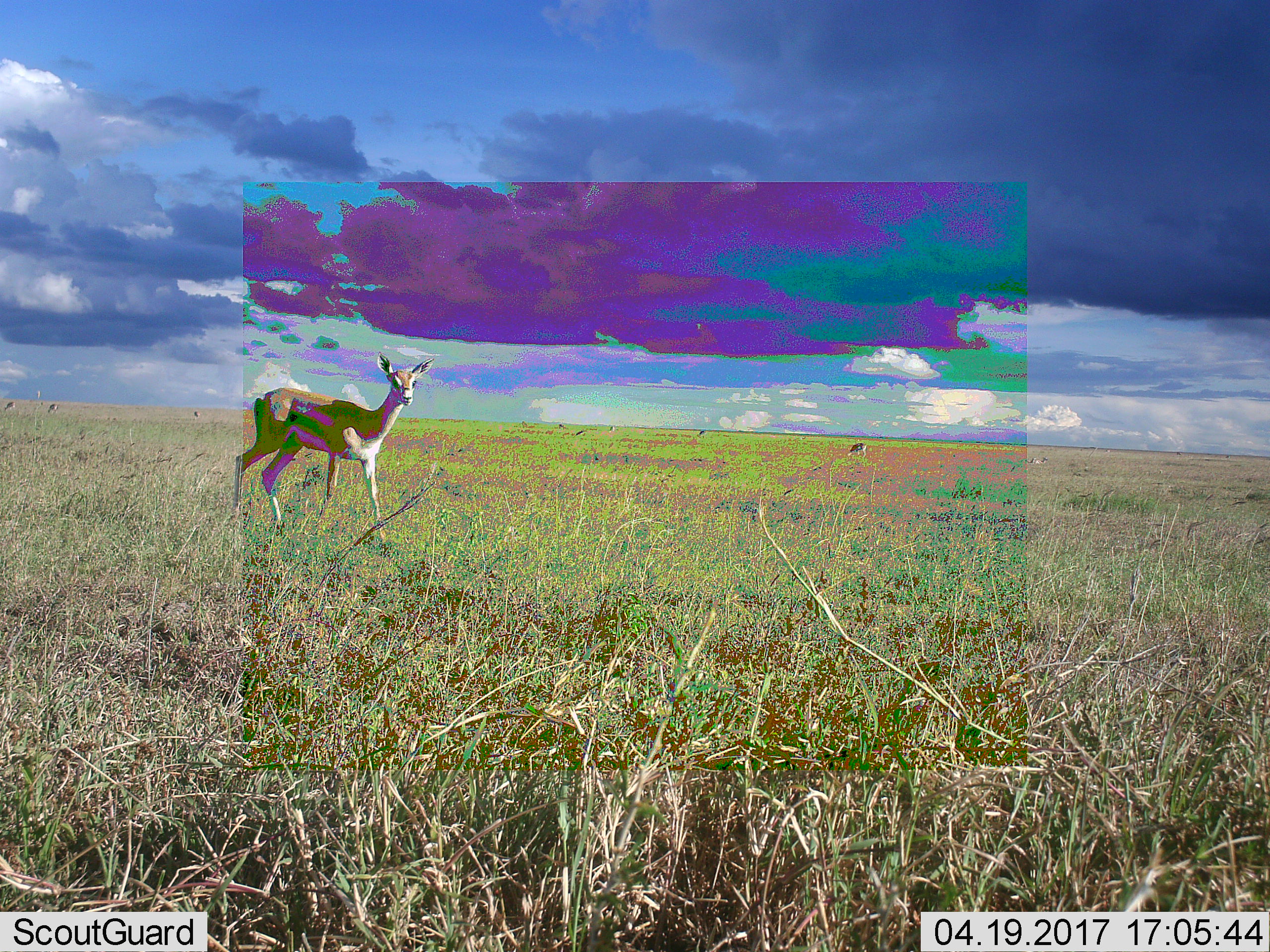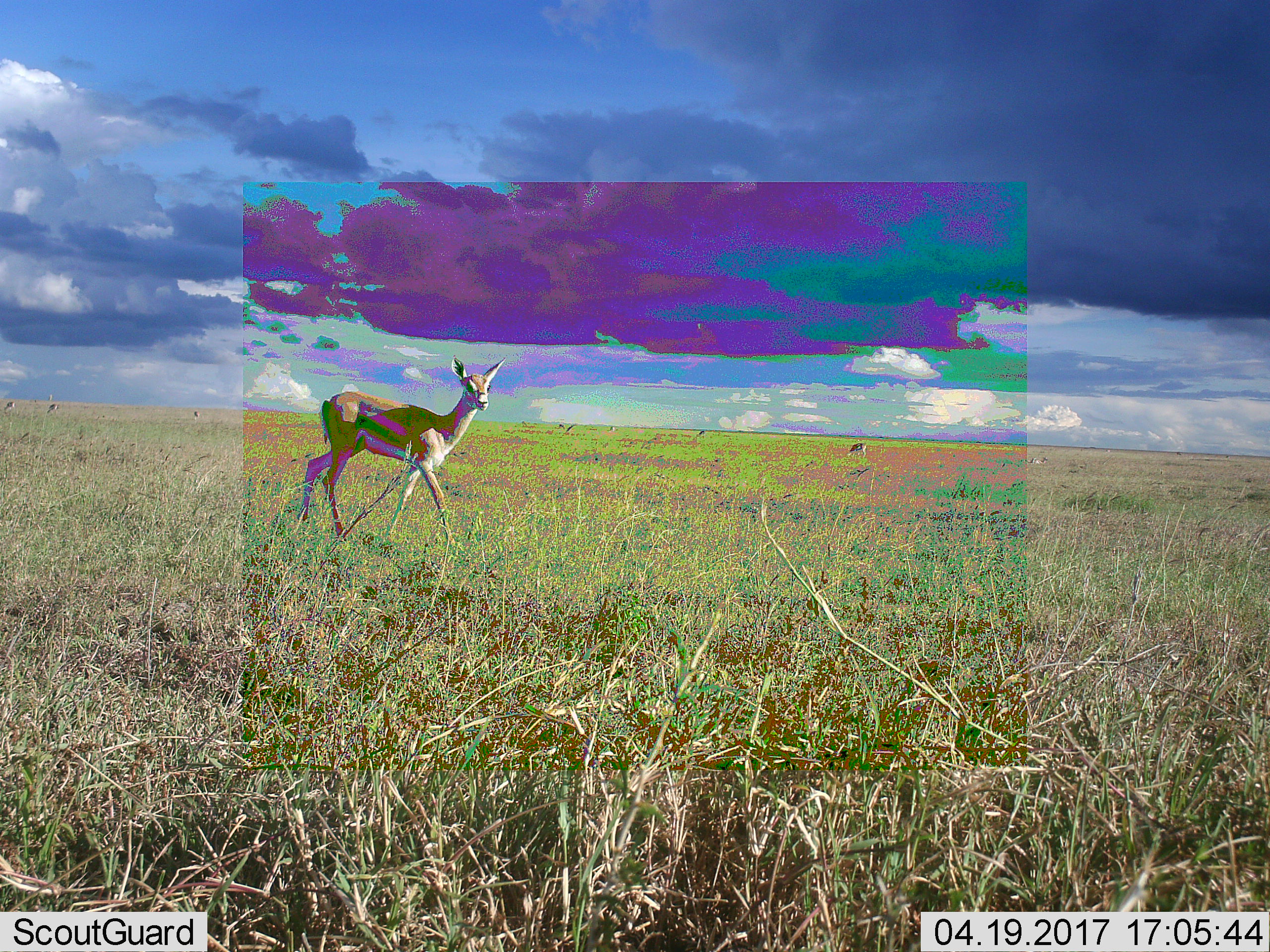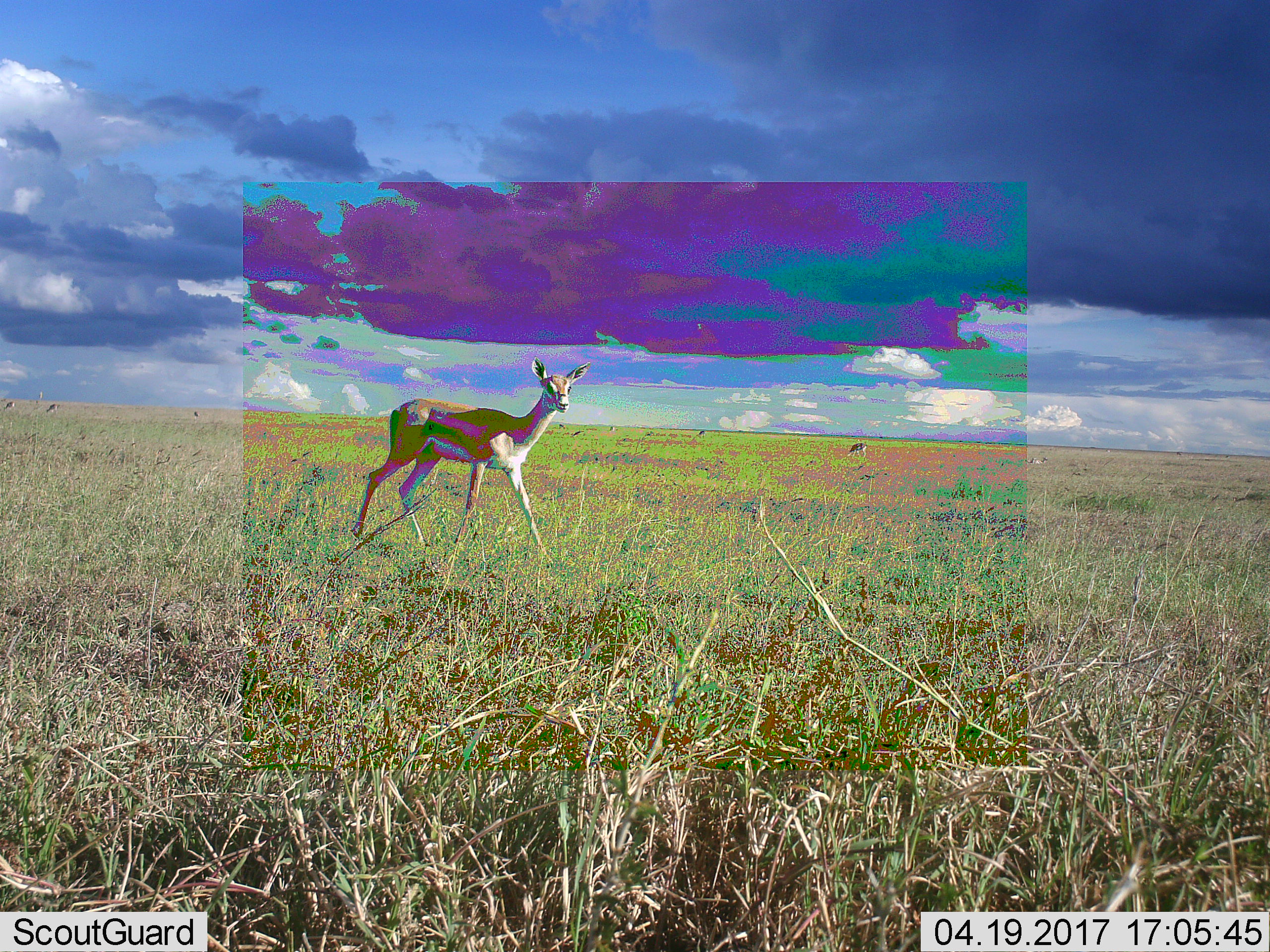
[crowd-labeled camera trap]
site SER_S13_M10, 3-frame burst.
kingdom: Animalia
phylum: Chordata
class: Mammalia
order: Artiodactyla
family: Bovidae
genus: Eudorcas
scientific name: Eudorcas thomsonii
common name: thomson's gazelle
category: gazellethomsons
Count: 9.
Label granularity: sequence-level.